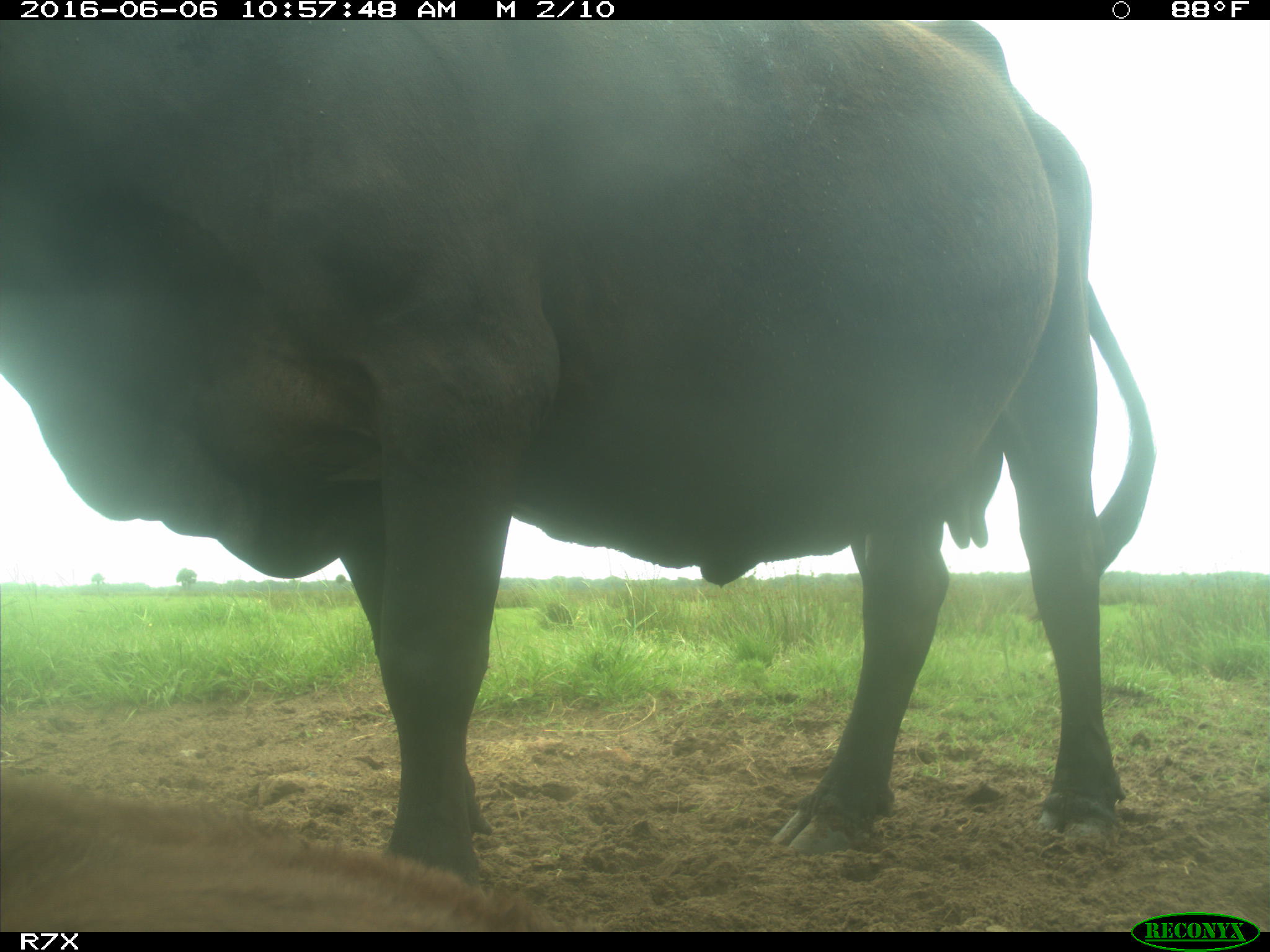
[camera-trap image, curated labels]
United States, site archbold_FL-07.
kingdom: Animalia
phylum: Chordata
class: Mammalia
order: Artiodactyla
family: Bovidae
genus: Bos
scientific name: Bos taurus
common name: domestic cow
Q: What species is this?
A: Bos taurus (domestic cow).